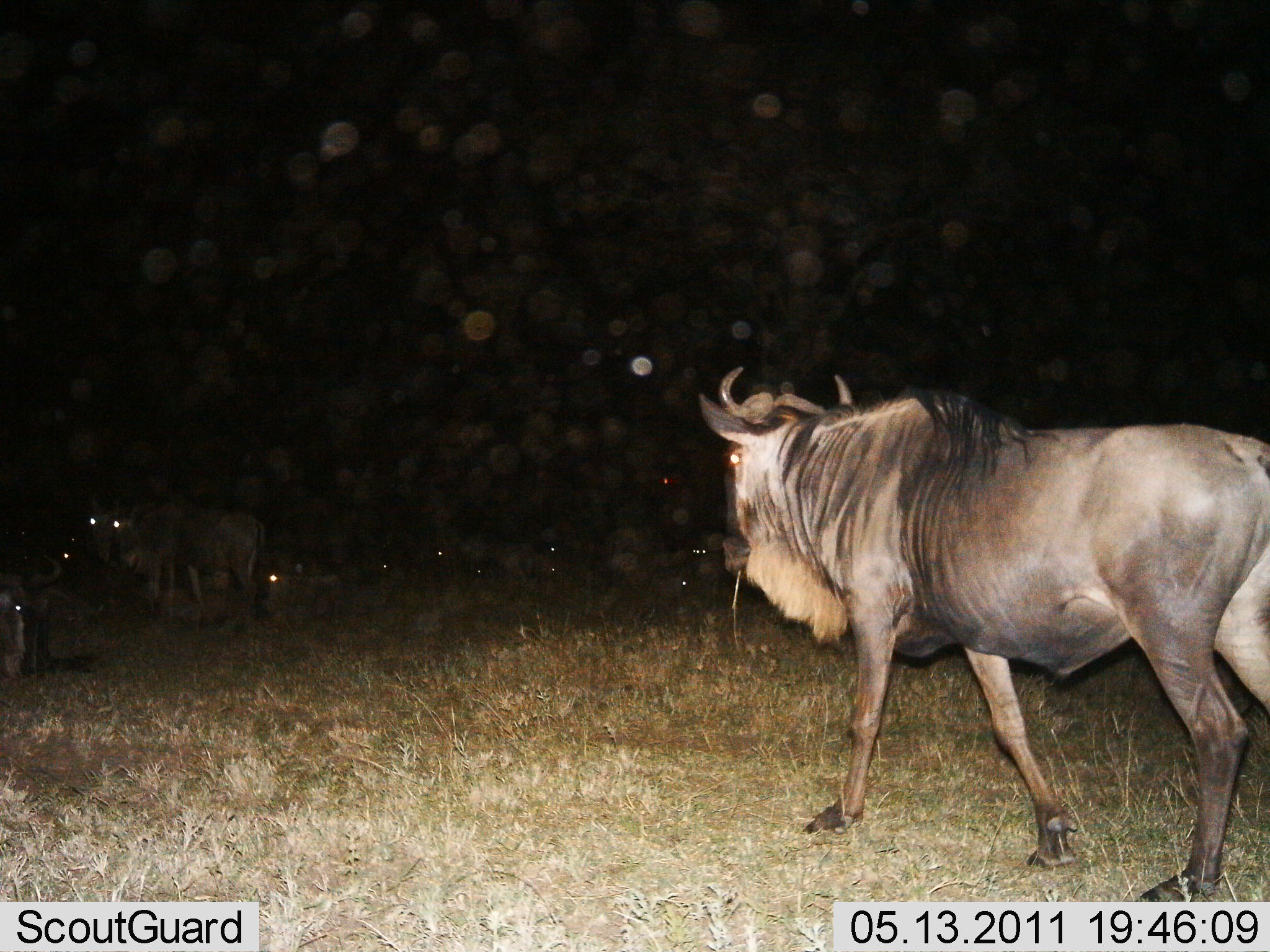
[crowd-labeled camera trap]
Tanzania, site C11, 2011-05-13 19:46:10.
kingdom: Animalia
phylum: Chordata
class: Mammalia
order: Artiodactyla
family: Bovidae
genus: Connochaetes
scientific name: Connochaetes taurinus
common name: blue wildebeest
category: wildebeest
Wildebeest (blue wildebeest) (Connochaetes taurinus), count 11-50. Behavior (volunteer vote fractions): standing 55%, resting 64%, moving 55%, interacting 0%. Young present (vote fraction): 0%. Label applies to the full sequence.